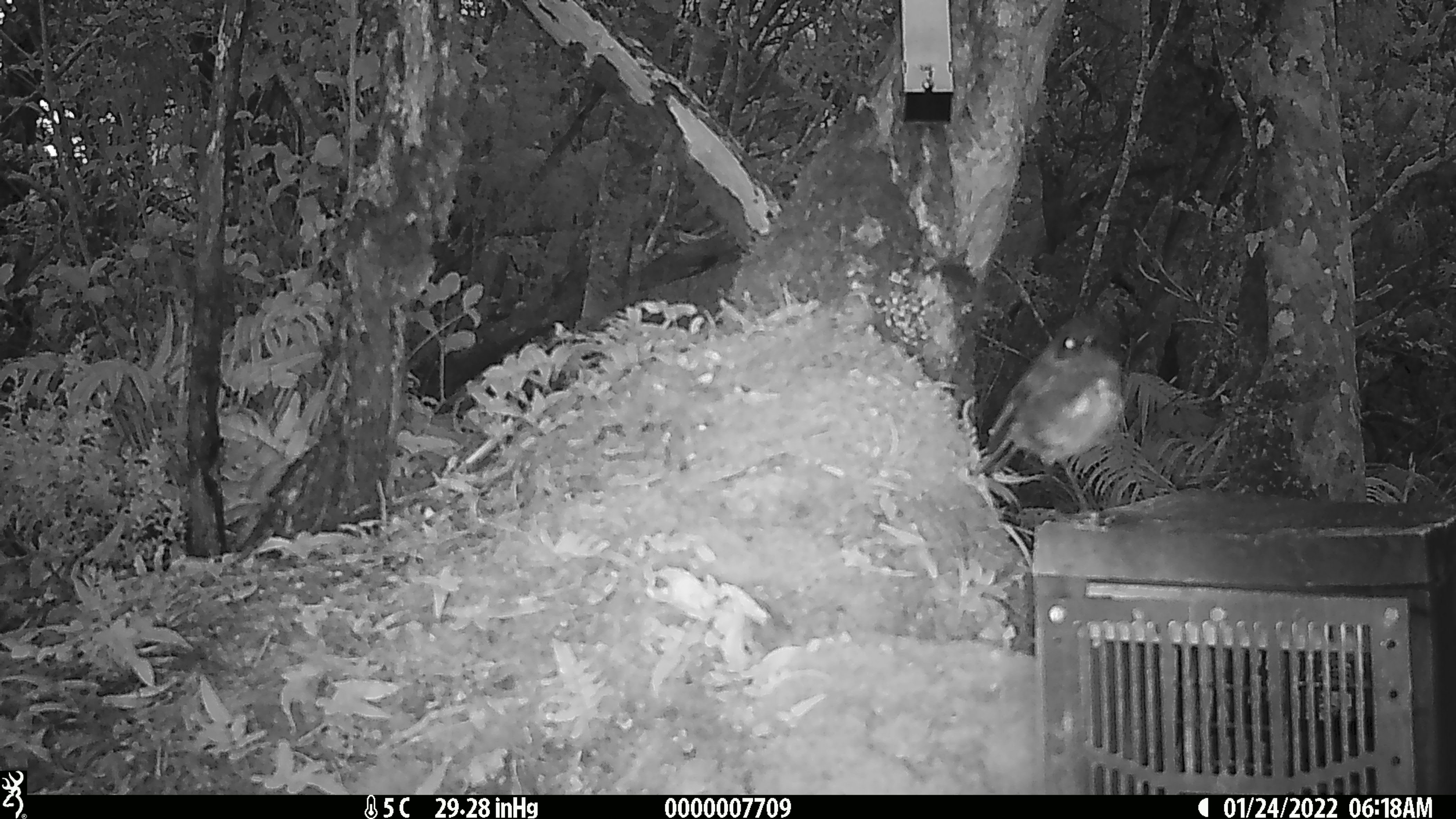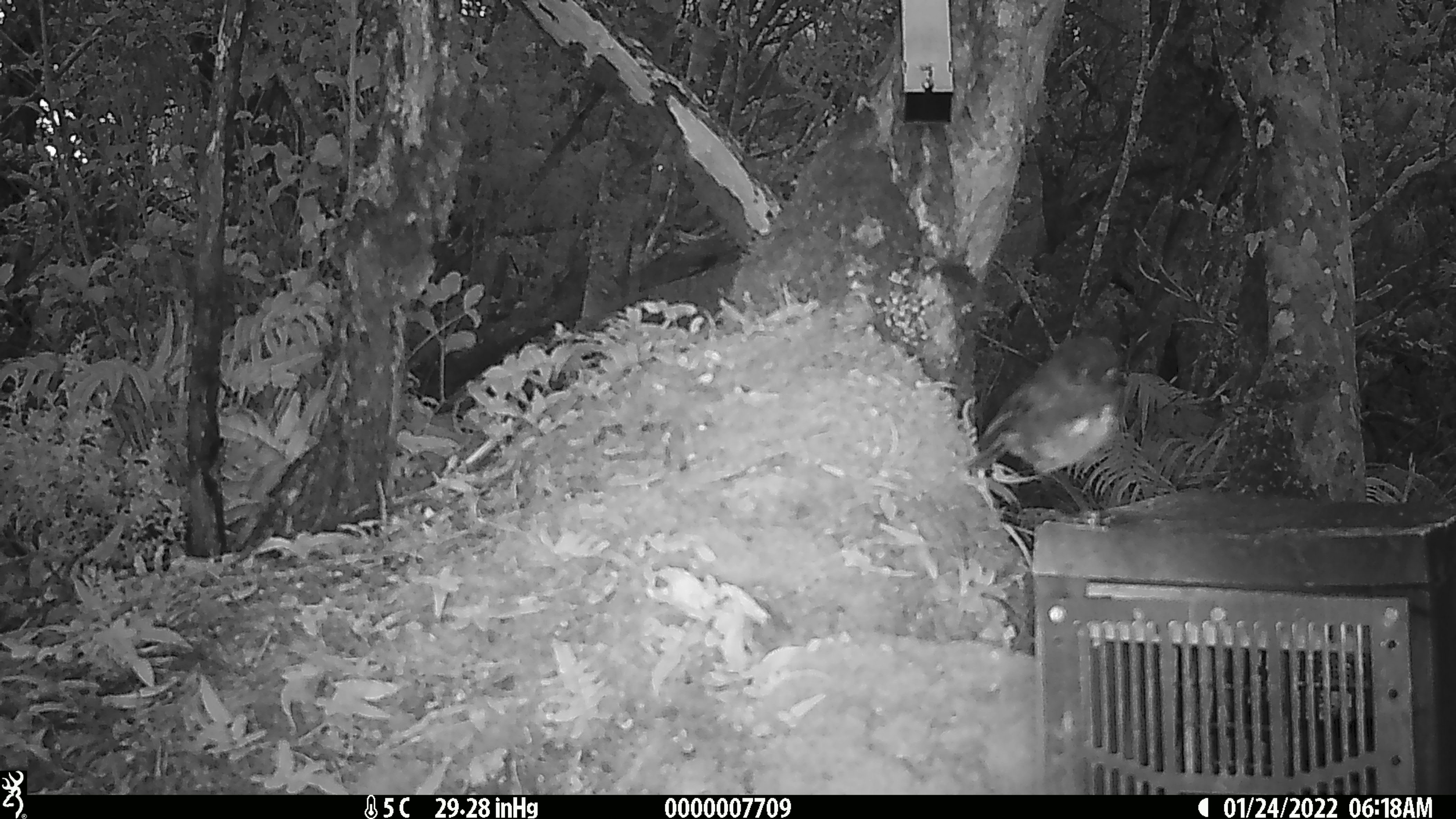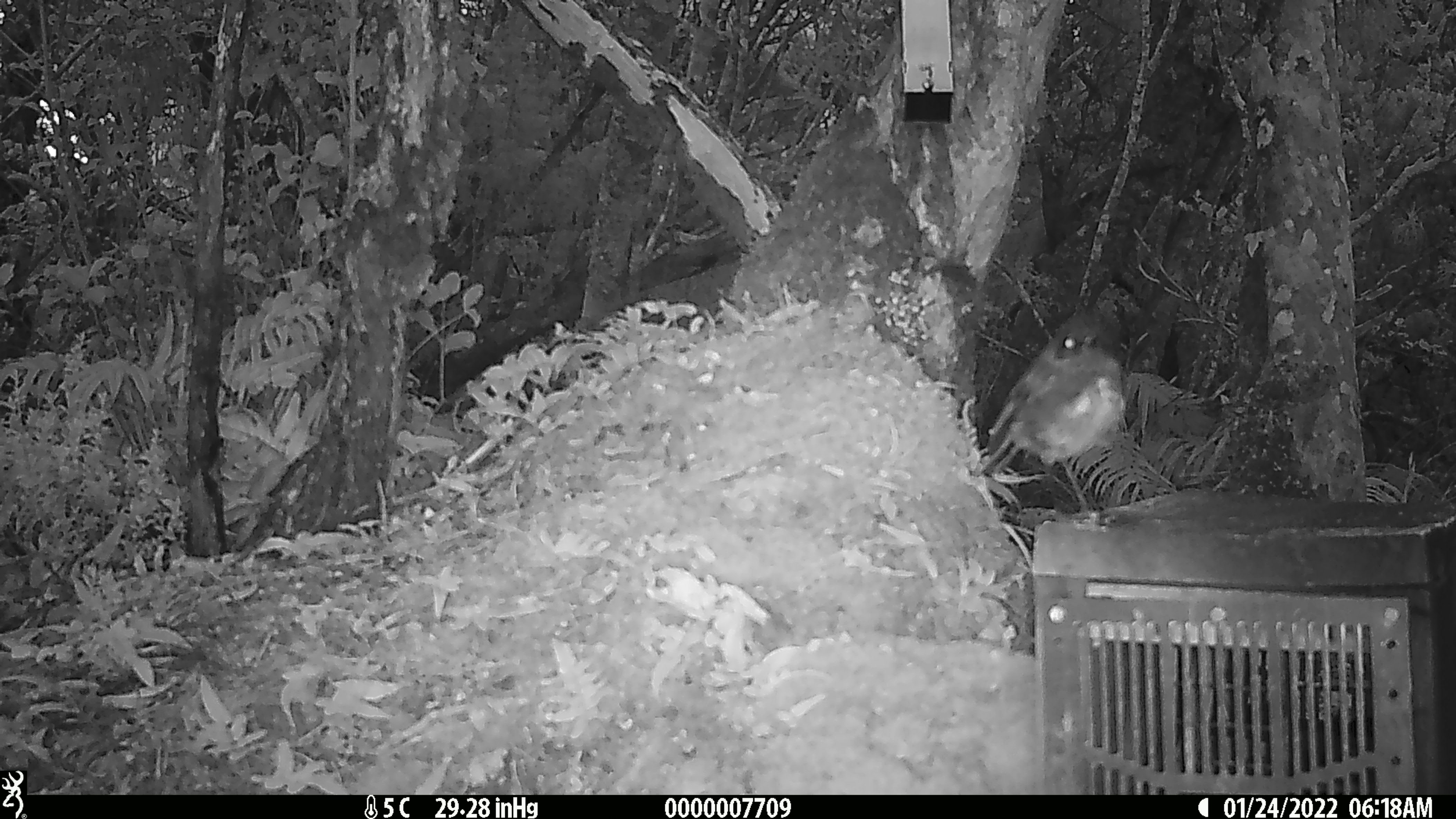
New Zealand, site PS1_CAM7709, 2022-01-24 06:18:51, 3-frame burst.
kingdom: Animalia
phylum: Chordata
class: Aves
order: Passeriformes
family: Petroicidae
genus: Petroica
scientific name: Petroica australis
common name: new zealand robin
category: robin